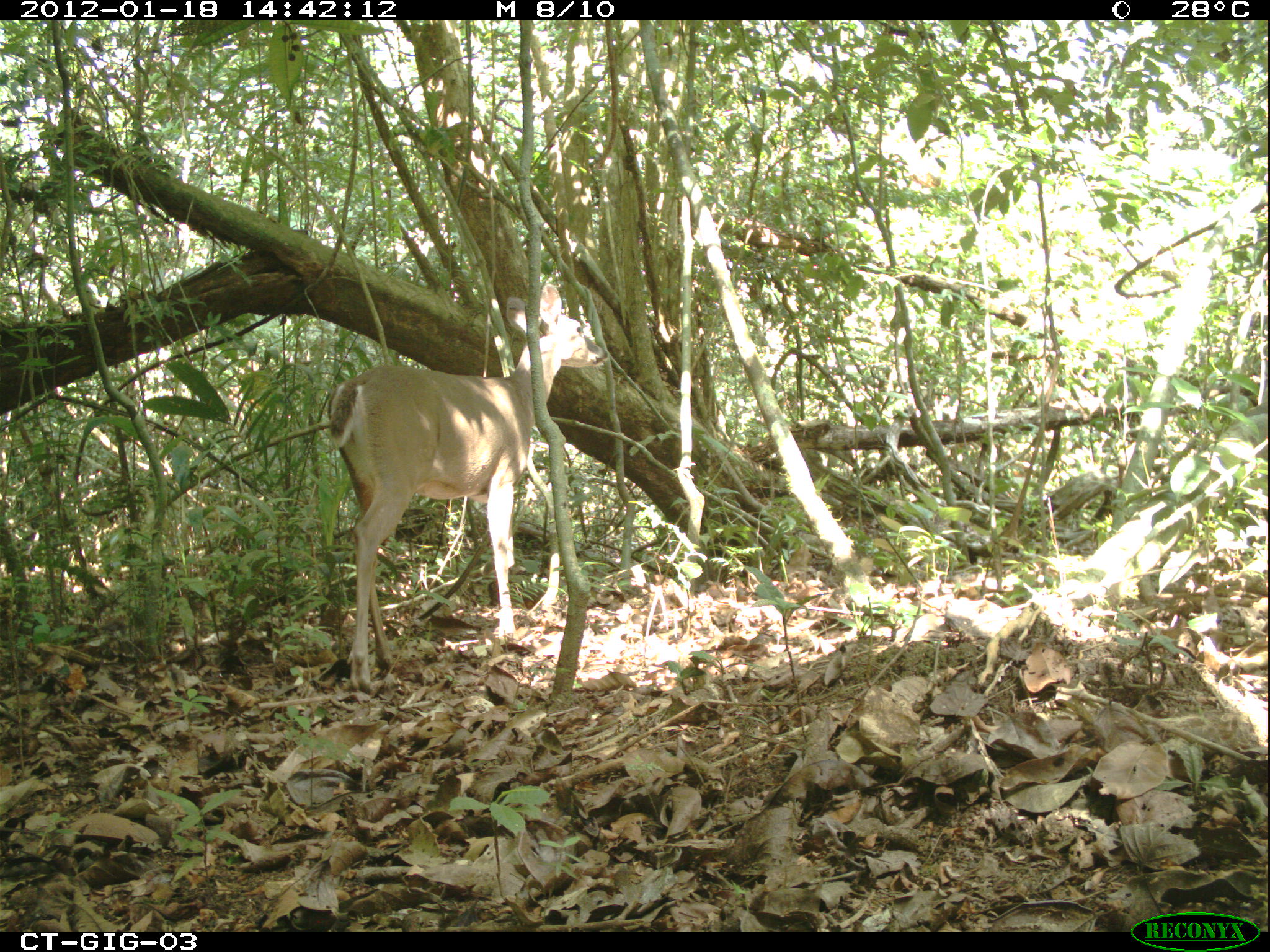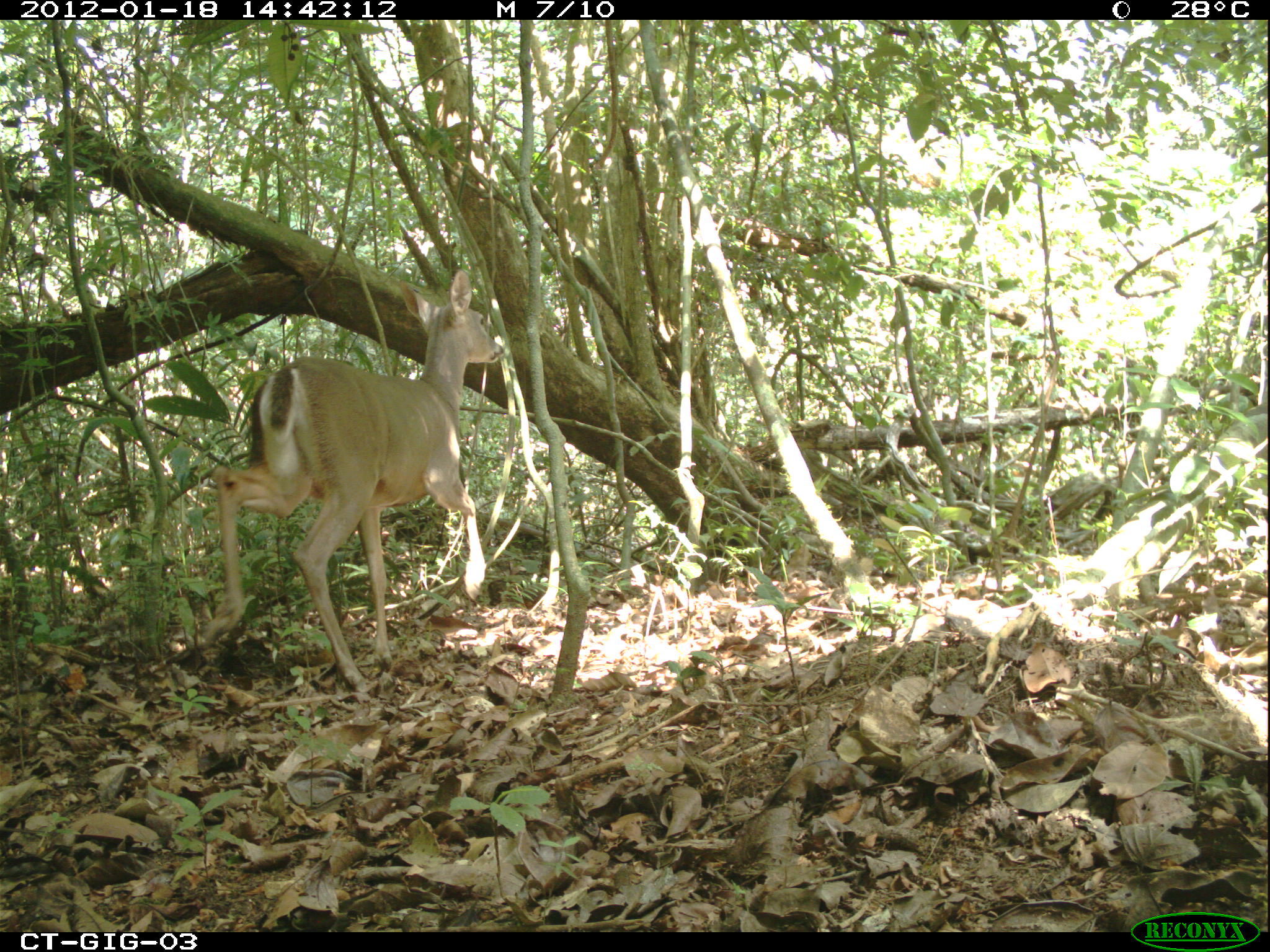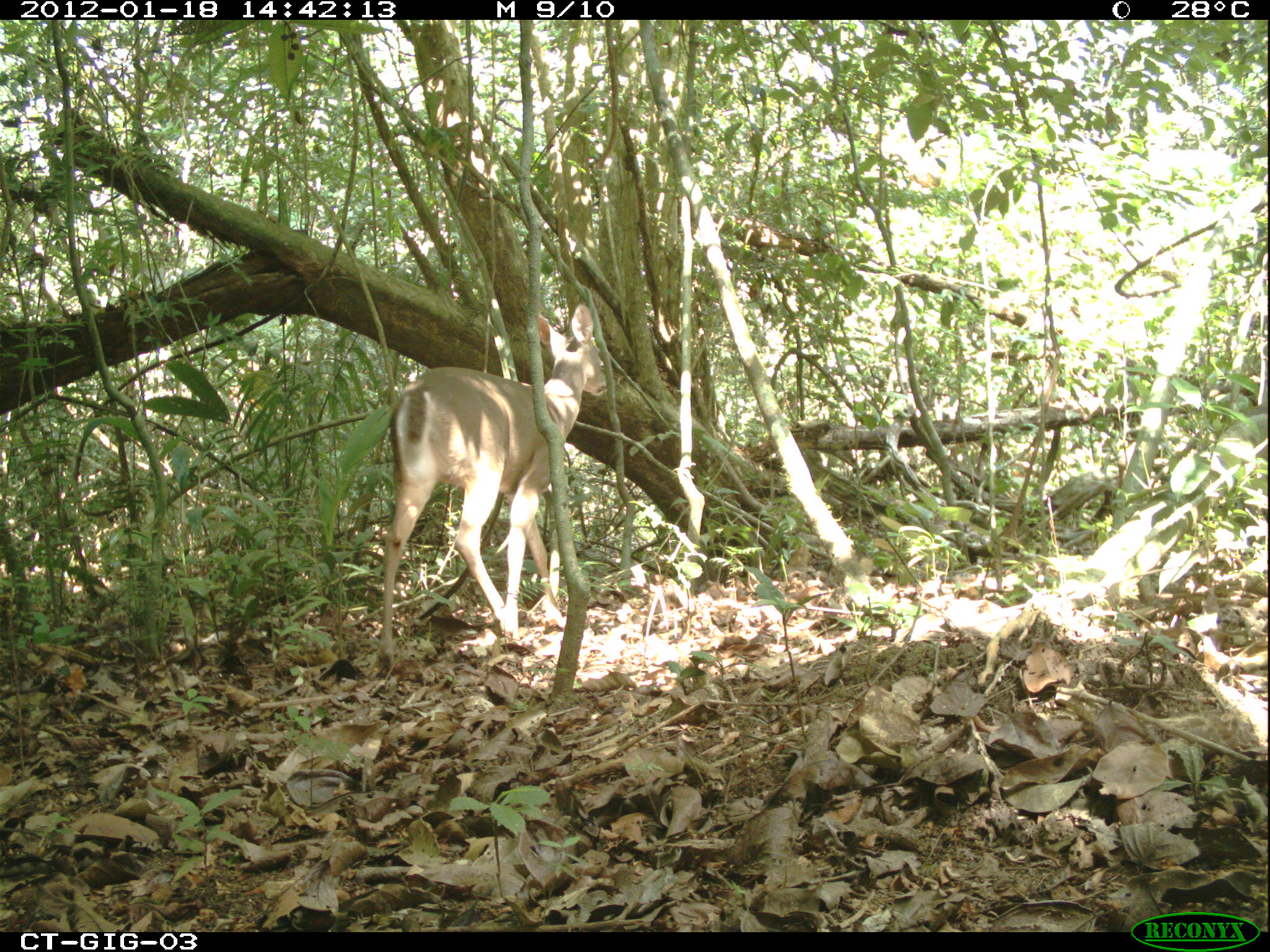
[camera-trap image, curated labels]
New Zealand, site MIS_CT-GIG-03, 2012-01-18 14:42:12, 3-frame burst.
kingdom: Animalia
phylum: Chordata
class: Mammalia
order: Artiodactyla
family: Cervidae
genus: Odocoileus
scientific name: Odocoileus virginianus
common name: white-tailed deer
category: white tailed deer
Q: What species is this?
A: White tailed deer (white-tailed deer) (Odocoileus virginianus).